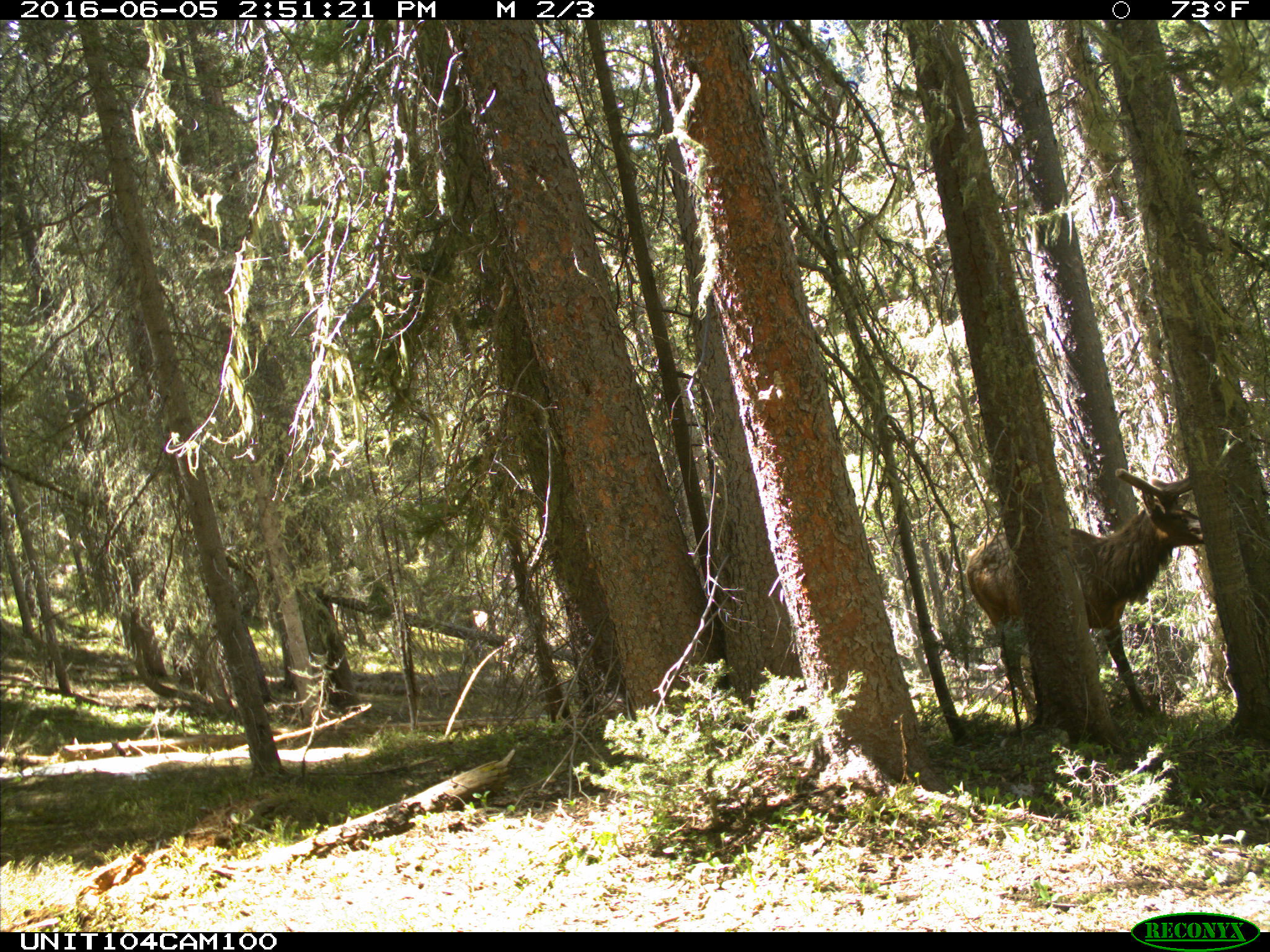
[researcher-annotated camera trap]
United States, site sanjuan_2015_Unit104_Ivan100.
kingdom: Animalia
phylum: Chordata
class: Mammalia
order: Artiodactyla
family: Cervidae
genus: Cervus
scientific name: Cervus elaphus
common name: red deer